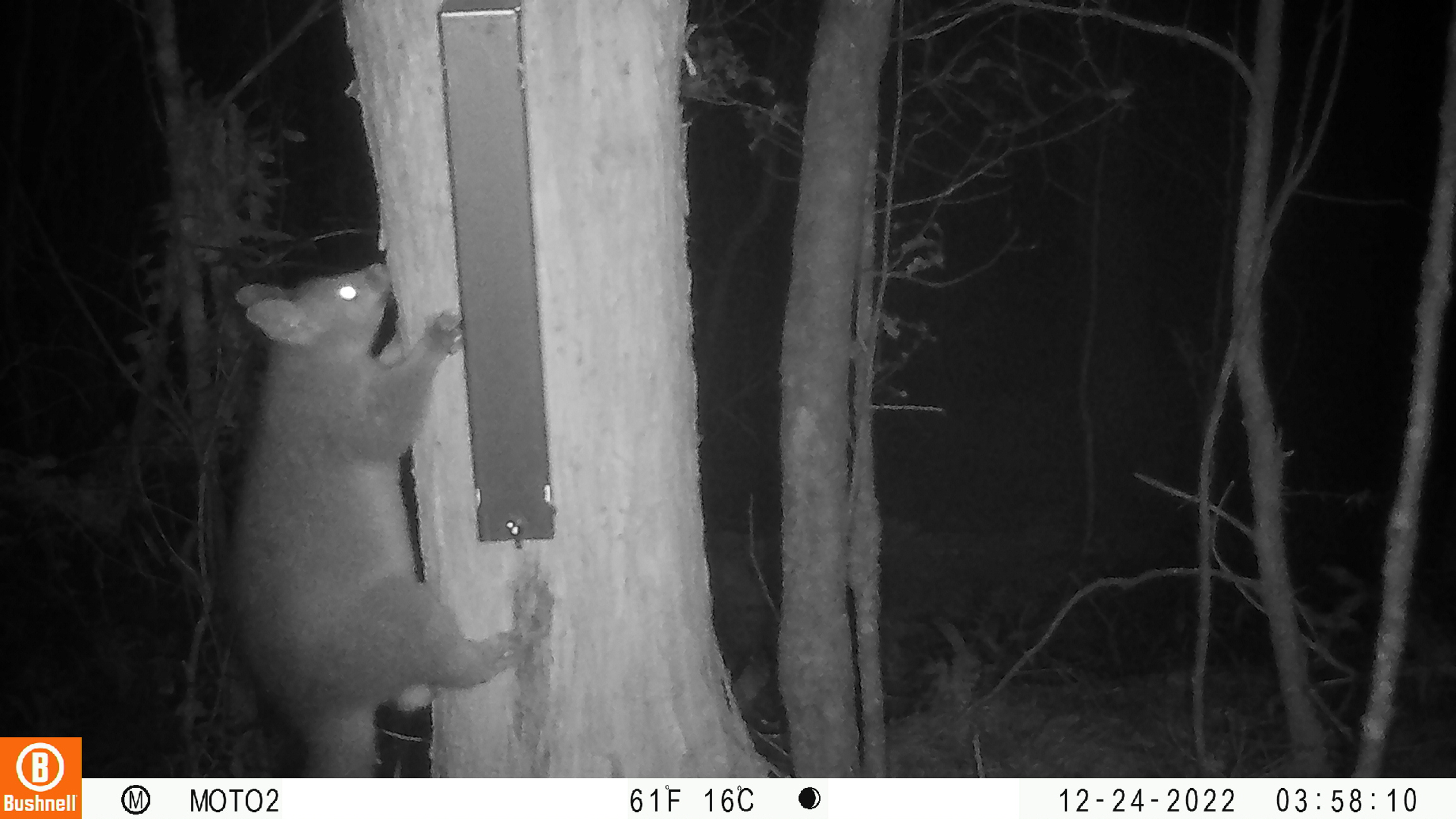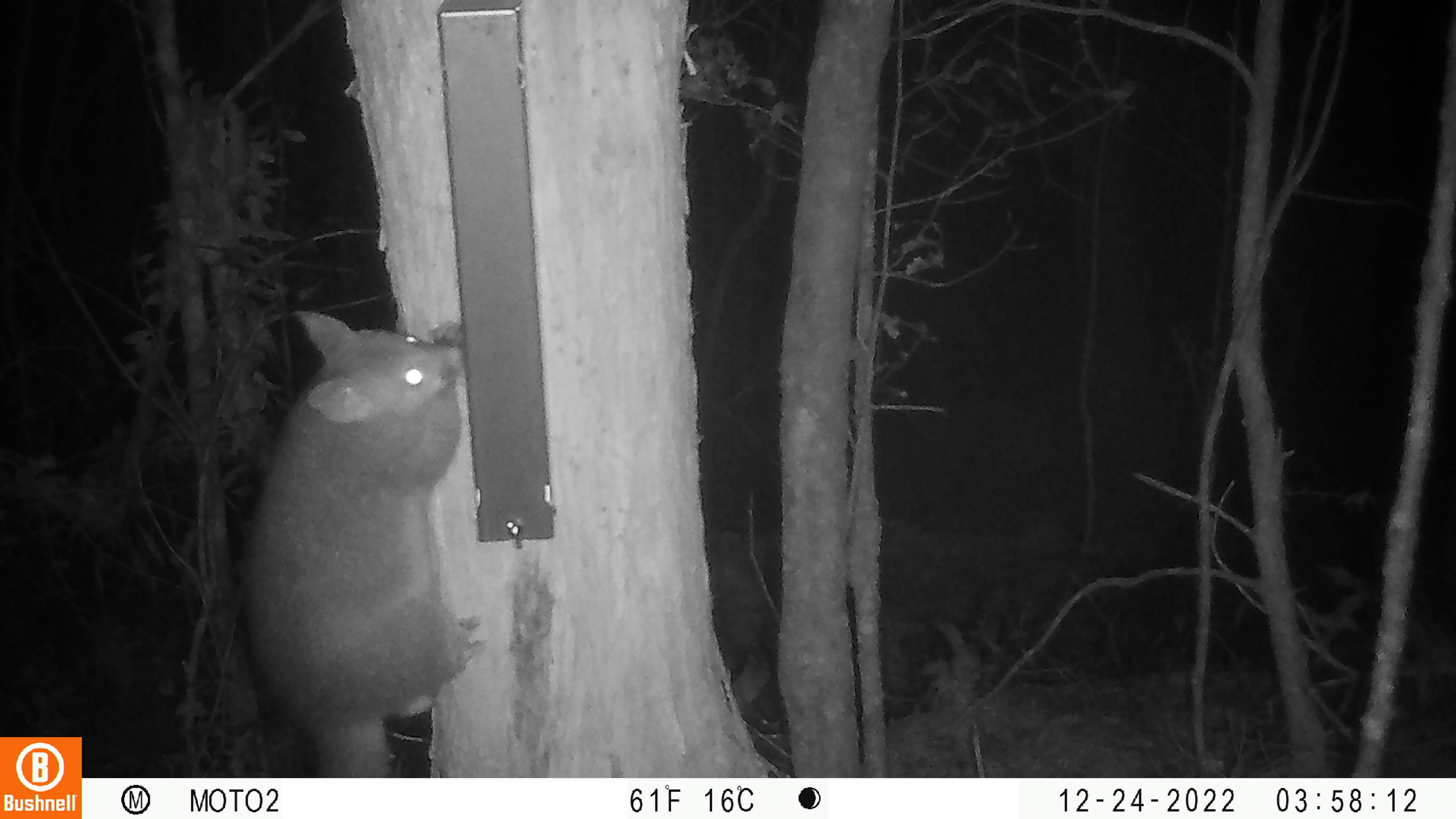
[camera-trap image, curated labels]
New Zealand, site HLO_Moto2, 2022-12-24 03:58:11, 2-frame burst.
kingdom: Animalia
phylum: Chordata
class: Mammalia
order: Diprotodontia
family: Phalangeridae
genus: Trichosurus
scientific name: Trichosurus vulpecula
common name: common brushtail possum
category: possum